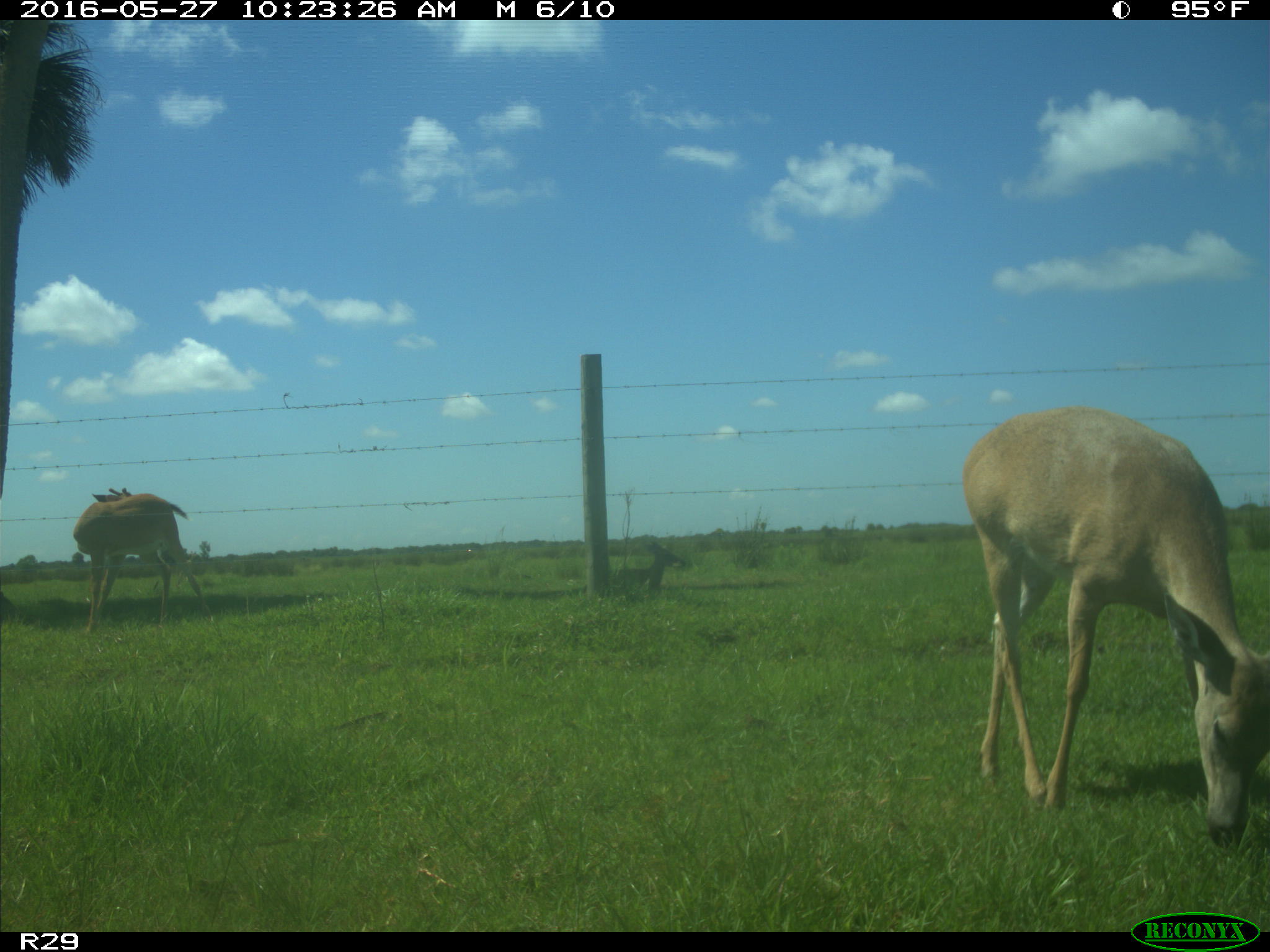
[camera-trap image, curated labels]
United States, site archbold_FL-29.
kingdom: Animalia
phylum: Chordata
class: Mammalia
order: Artiodactyla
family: Cervidae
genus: Odocoileus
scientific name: Odocoileus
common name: deer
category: unidentified deer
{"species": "unidentified deer (deer) (Odocoileus)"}